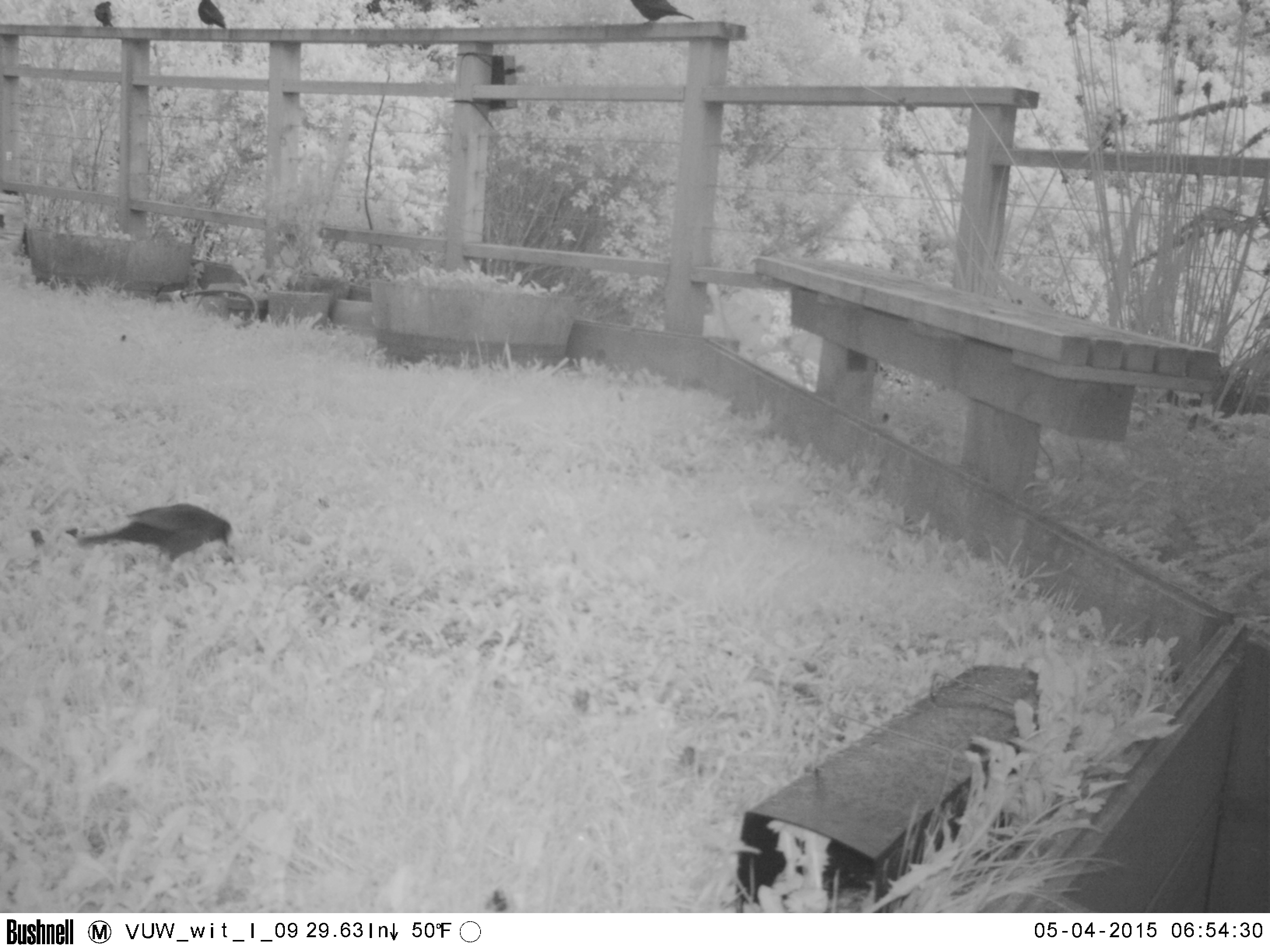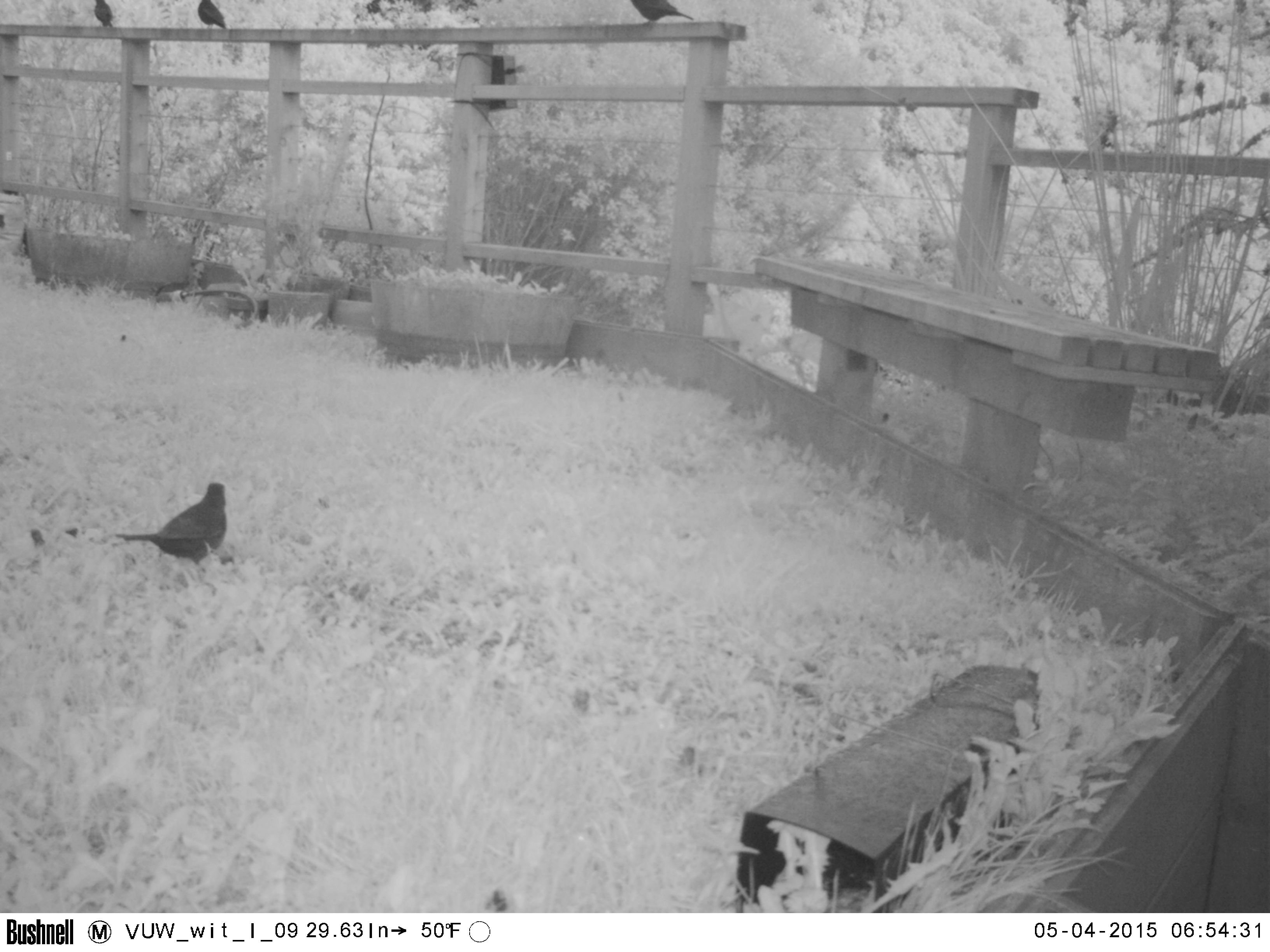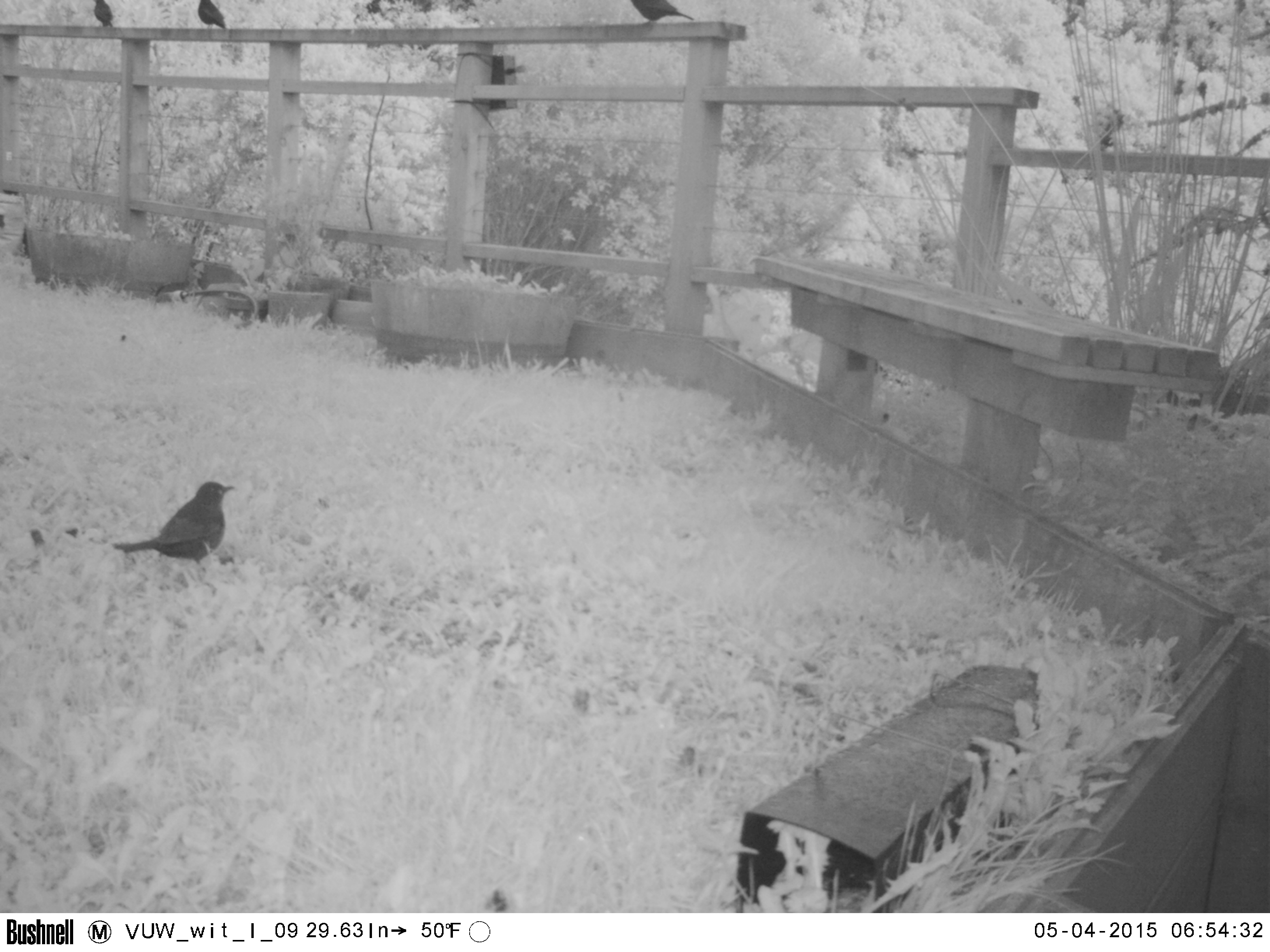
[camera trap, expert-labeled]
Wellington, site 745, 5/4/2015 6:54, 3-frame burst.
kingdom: Animalia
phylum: Chordata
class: Aves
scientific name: Aves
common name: bird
Bird (Aves).